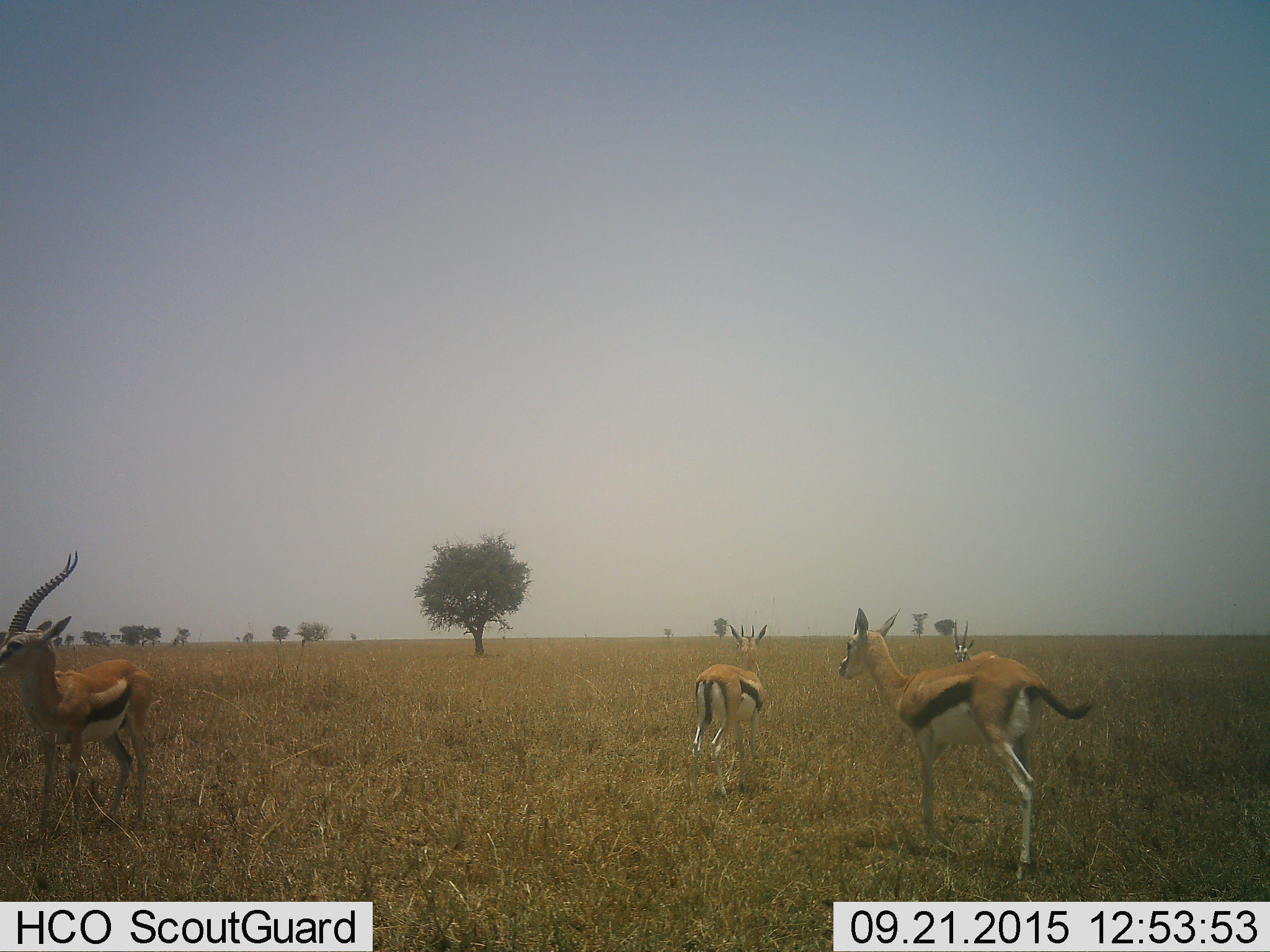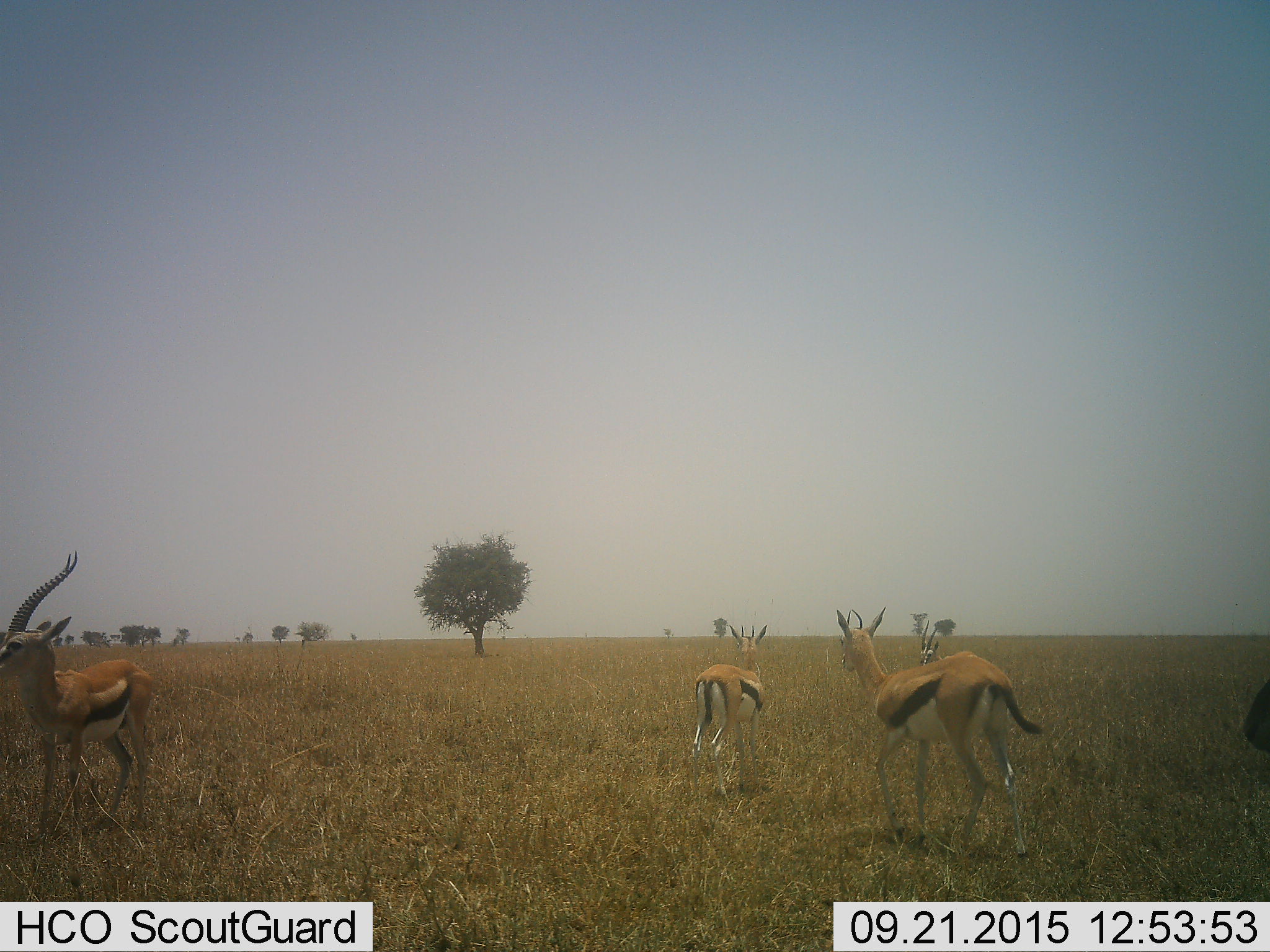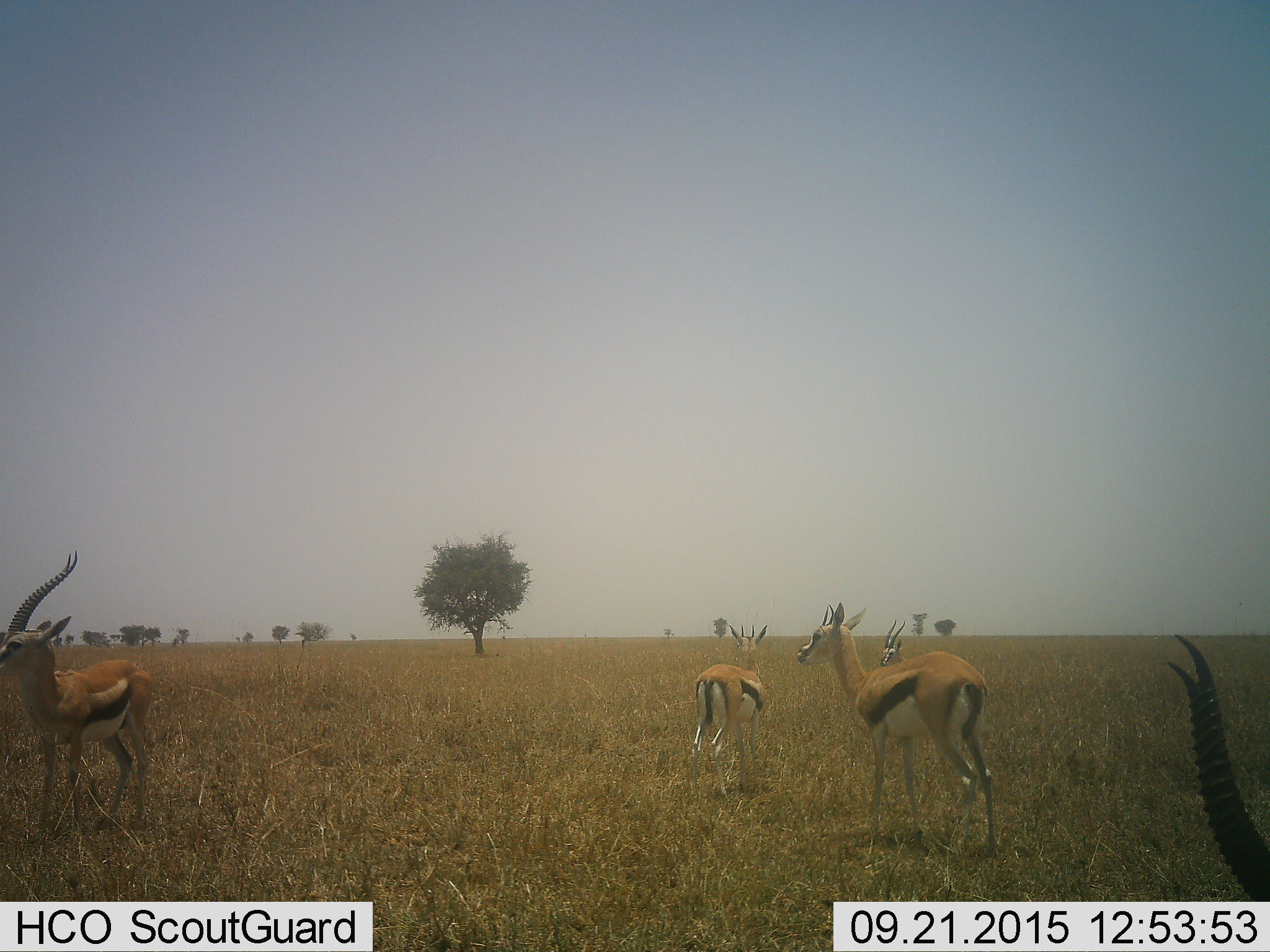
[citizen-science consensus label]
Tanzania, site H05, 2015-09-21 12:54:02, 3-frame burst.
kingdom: Animalia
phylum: Chordata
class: Mammalia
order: Artiodactyla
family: Bovidae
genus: Eudorcas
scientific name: Eudorcas thomsonii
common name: thomson's gazelle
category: gazellethomsons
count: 5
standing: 100%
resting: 0%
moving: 50%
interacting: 0%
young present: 25%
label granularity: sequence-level